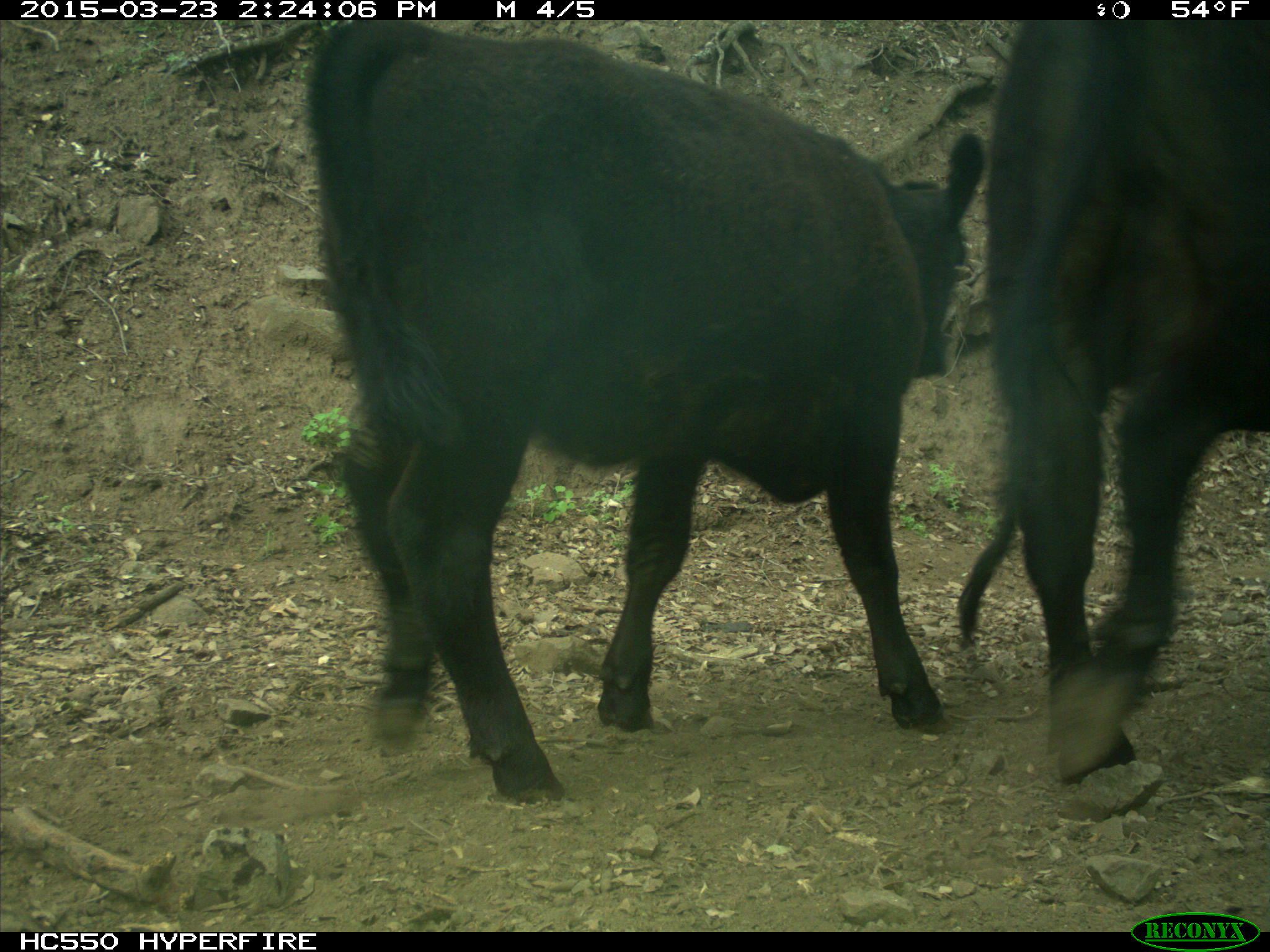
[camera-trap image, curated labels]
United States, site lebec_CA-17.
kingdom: Animalia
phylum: Chordata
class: Mammalia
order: Artiodactyla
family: Bovidae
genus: Bos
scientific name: Bos taurus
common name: domestic cow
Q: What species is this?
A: Bos taurus (domestic cow).